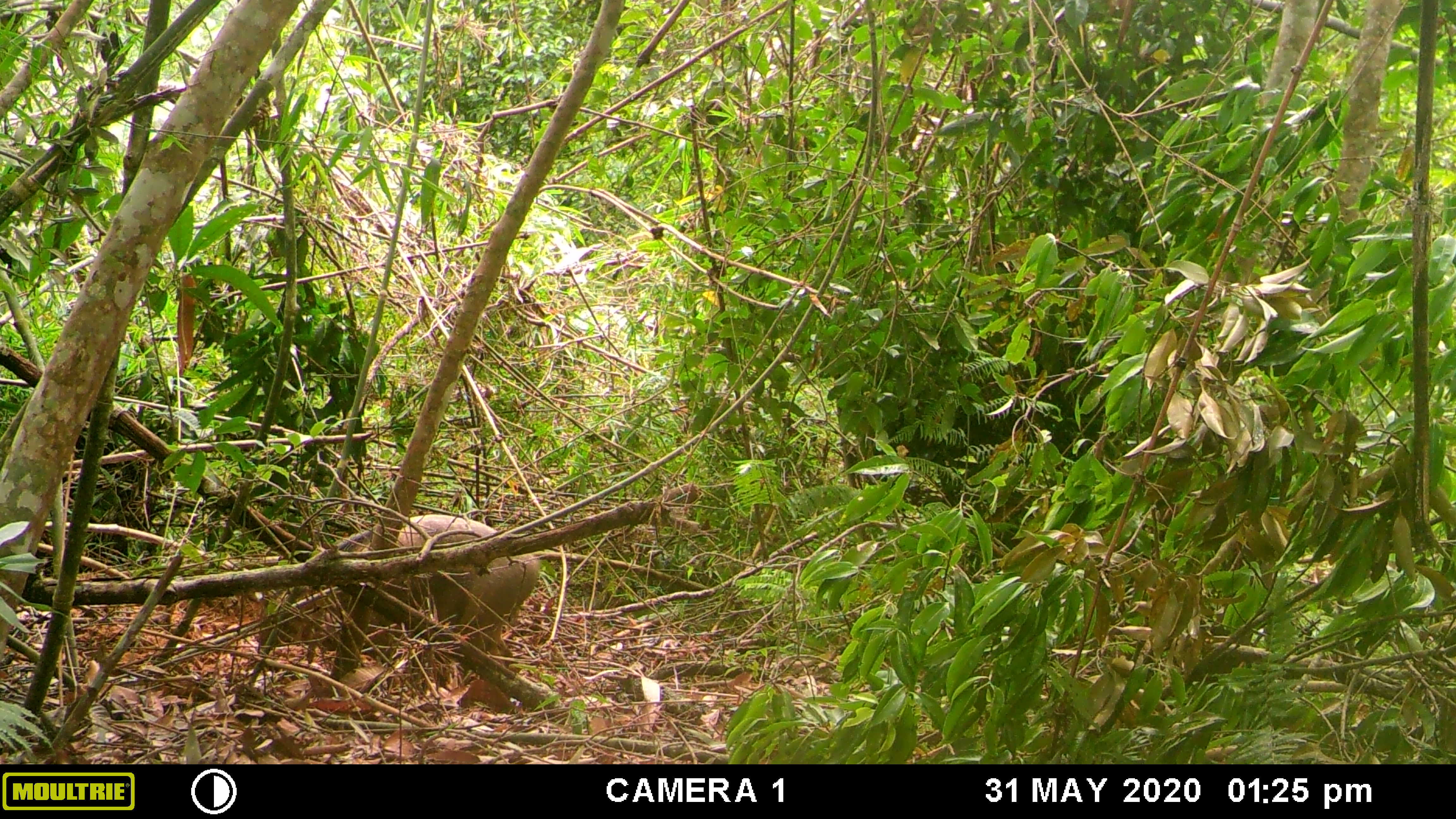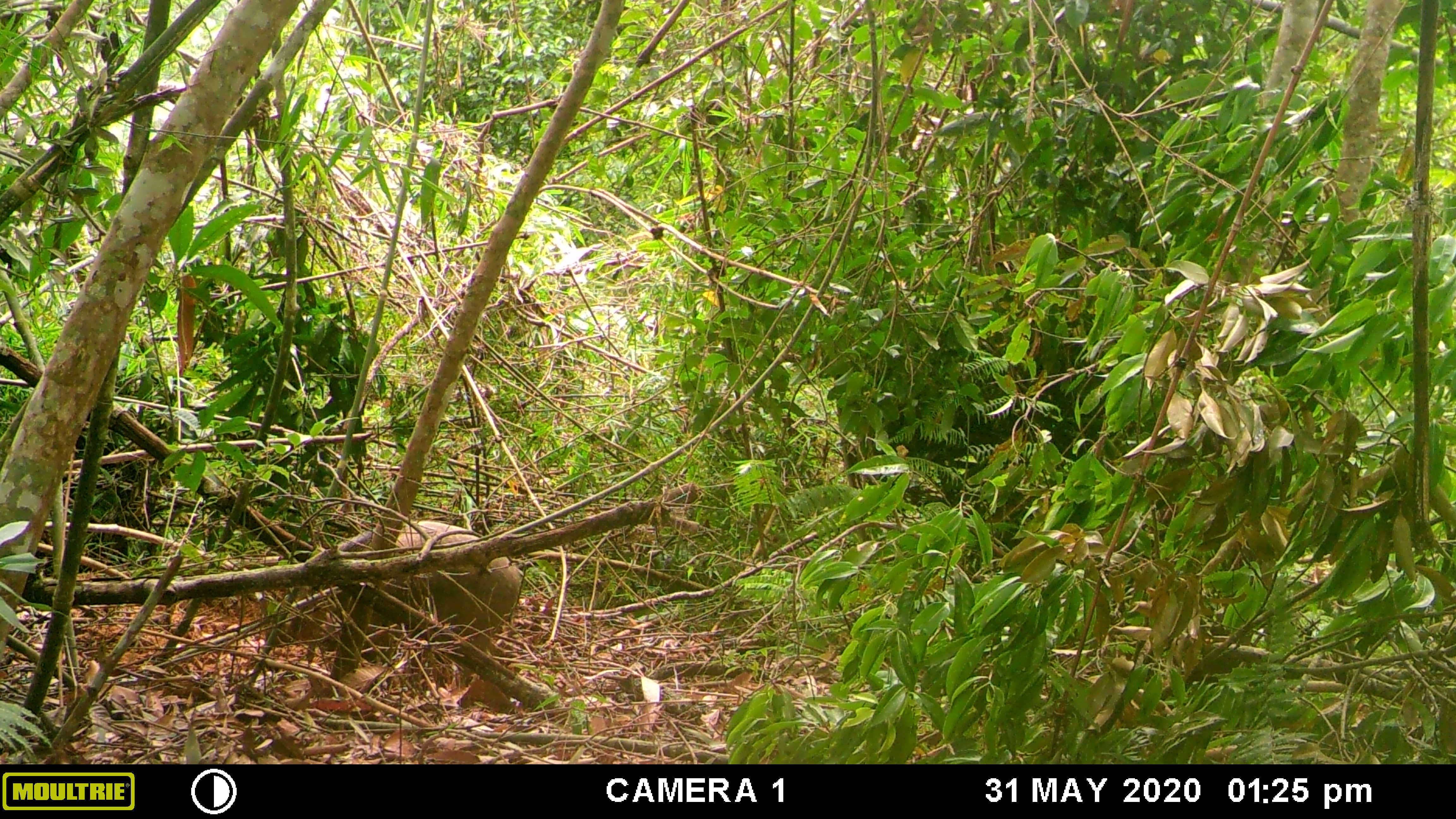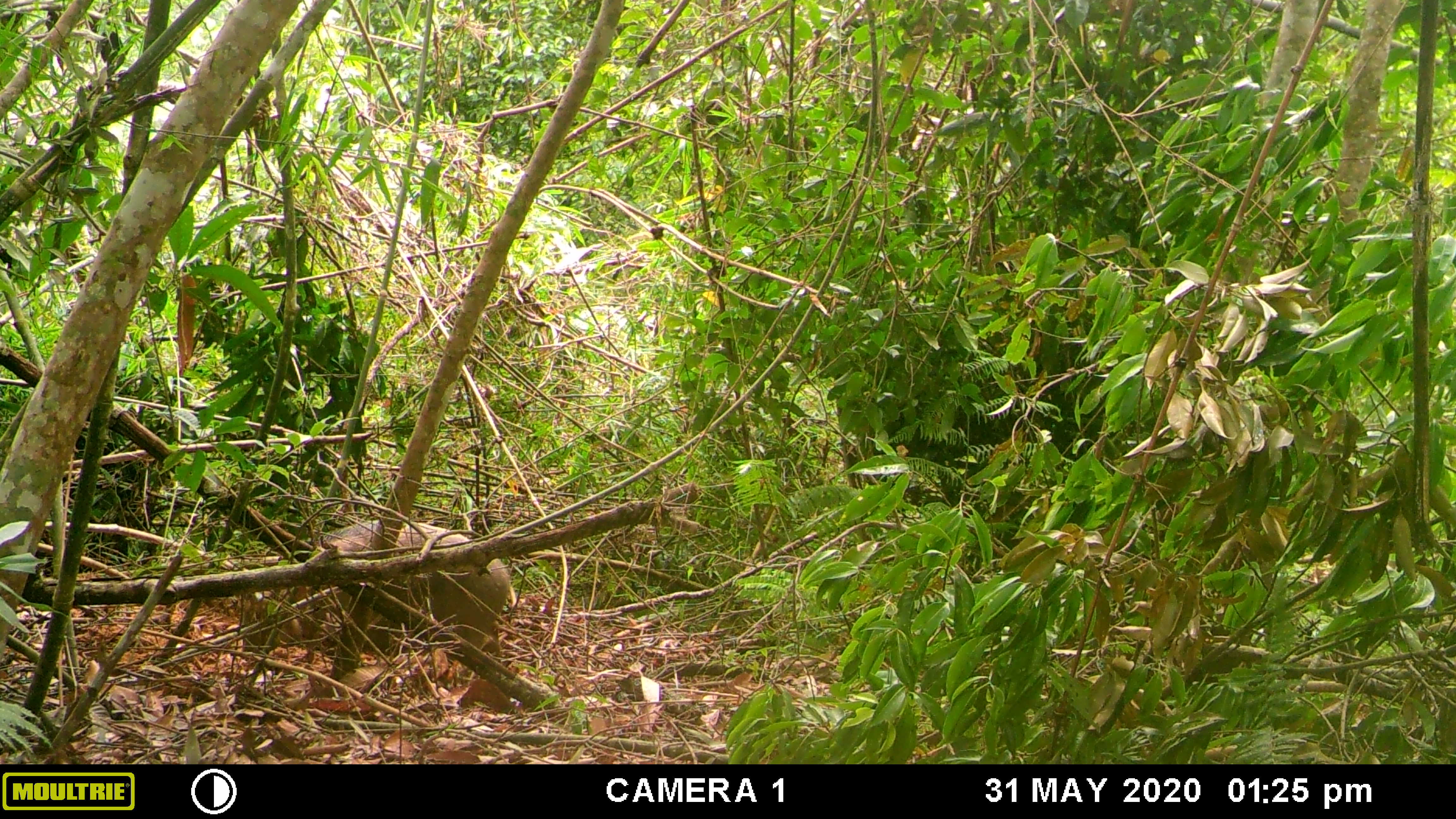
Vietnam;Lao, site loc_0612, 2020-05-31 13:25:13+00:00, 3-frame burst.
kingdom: Animalia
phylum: Chordata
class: Mammalia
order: Artiodactyla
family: Suidae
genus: Sus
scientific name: Sus scrofa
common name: eurasian wild pig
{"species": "eurasian wild pig (Sus scrofa)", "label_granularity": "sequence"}